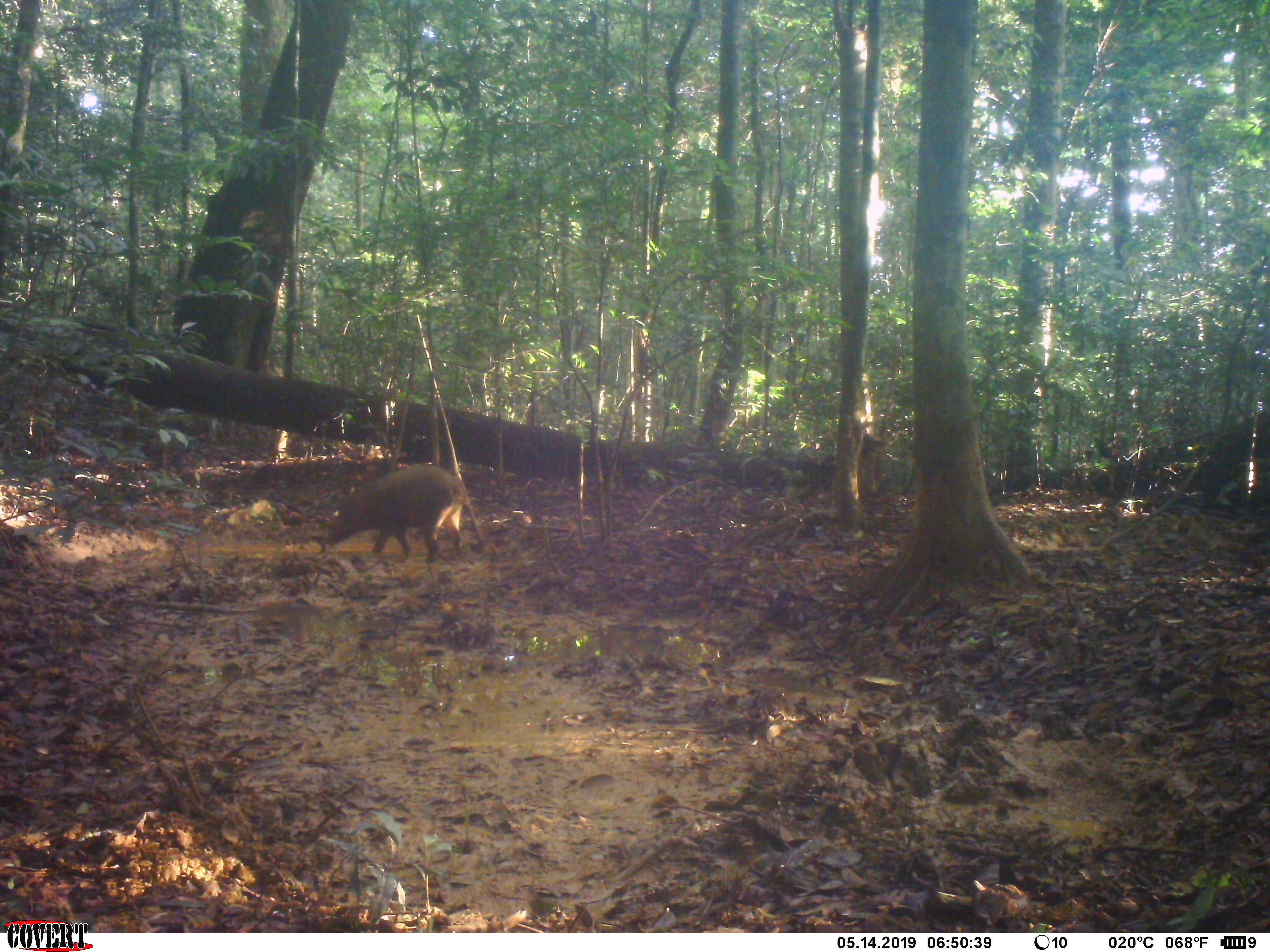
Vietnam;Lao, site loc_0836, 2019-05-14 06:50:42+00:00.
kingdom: Animalia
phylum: Chordata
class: Mammalia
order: Artiodactyla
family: Suidae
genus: Sus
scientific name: Sus scrofa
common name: eurasian wild pig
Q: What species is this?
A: Eurasian wild pig (Sus scrofa).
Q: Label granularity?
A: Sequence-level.